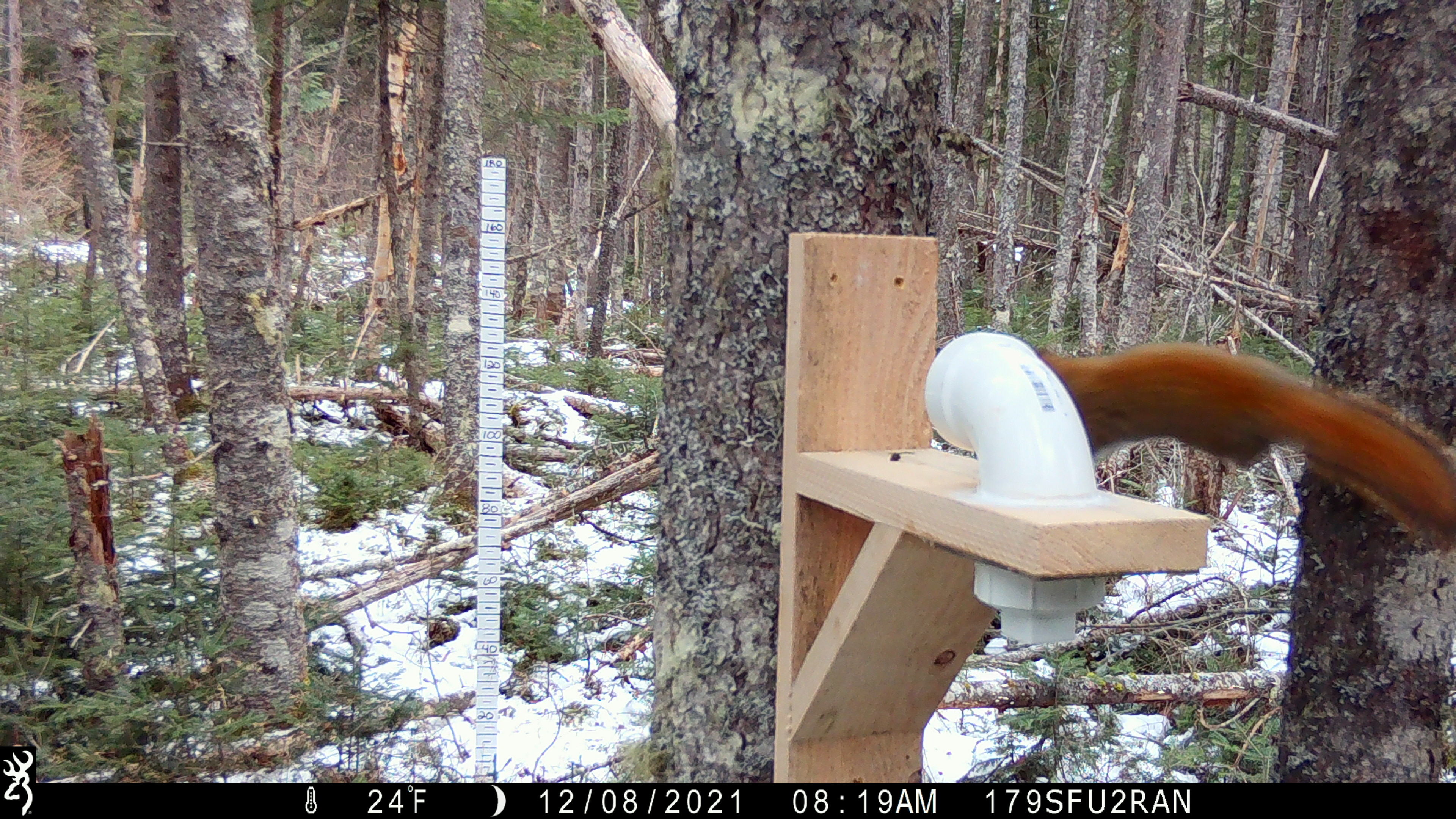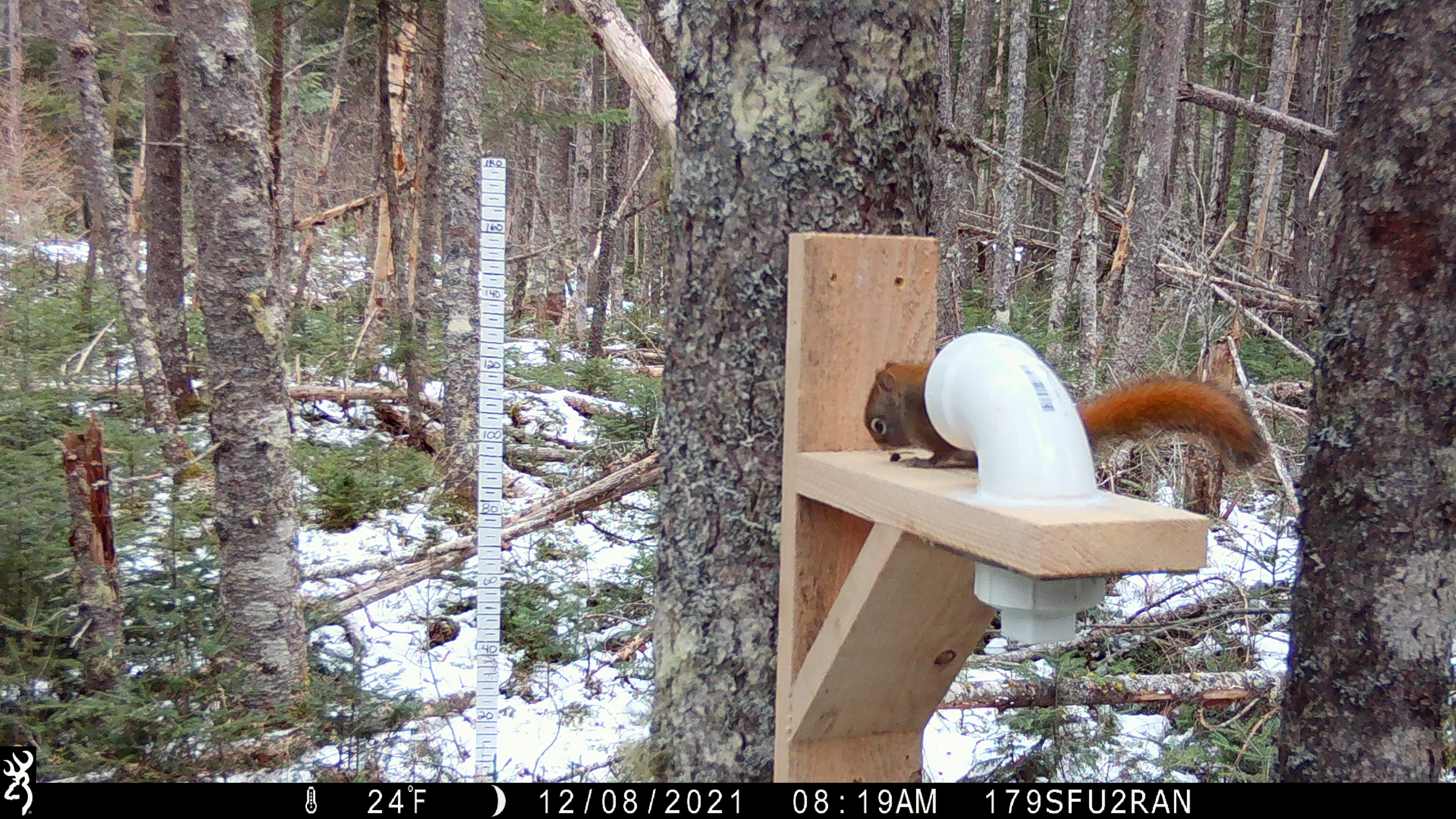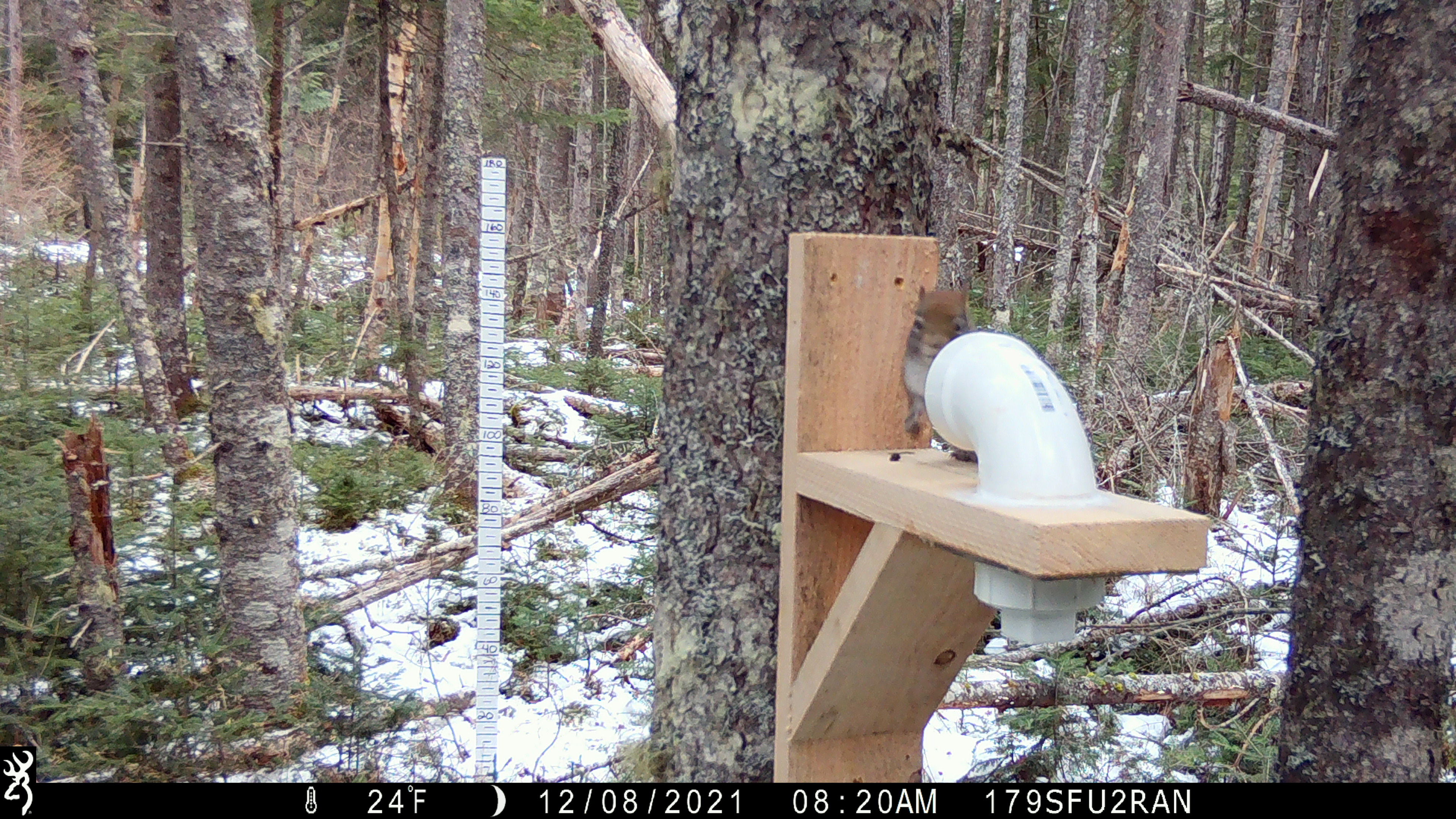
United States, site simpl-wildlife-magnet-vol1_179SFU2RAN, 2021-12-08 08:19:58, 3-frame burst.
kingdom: Animalia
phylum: Chordata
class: Mammalia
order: Rodentia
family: Sciuridae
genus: Tamiasciurus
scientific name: Tamiasciurus hudsonicus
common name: red squirrel